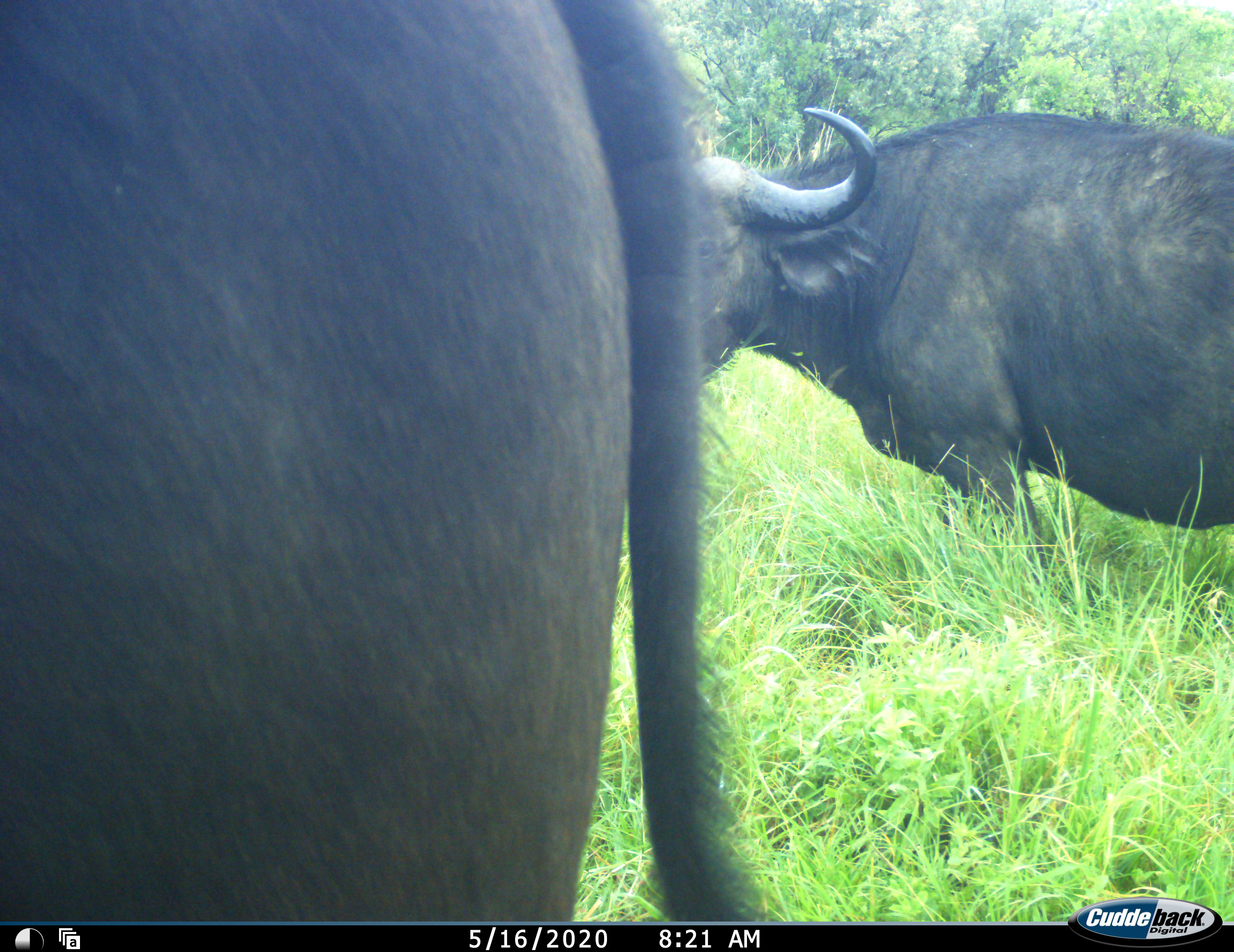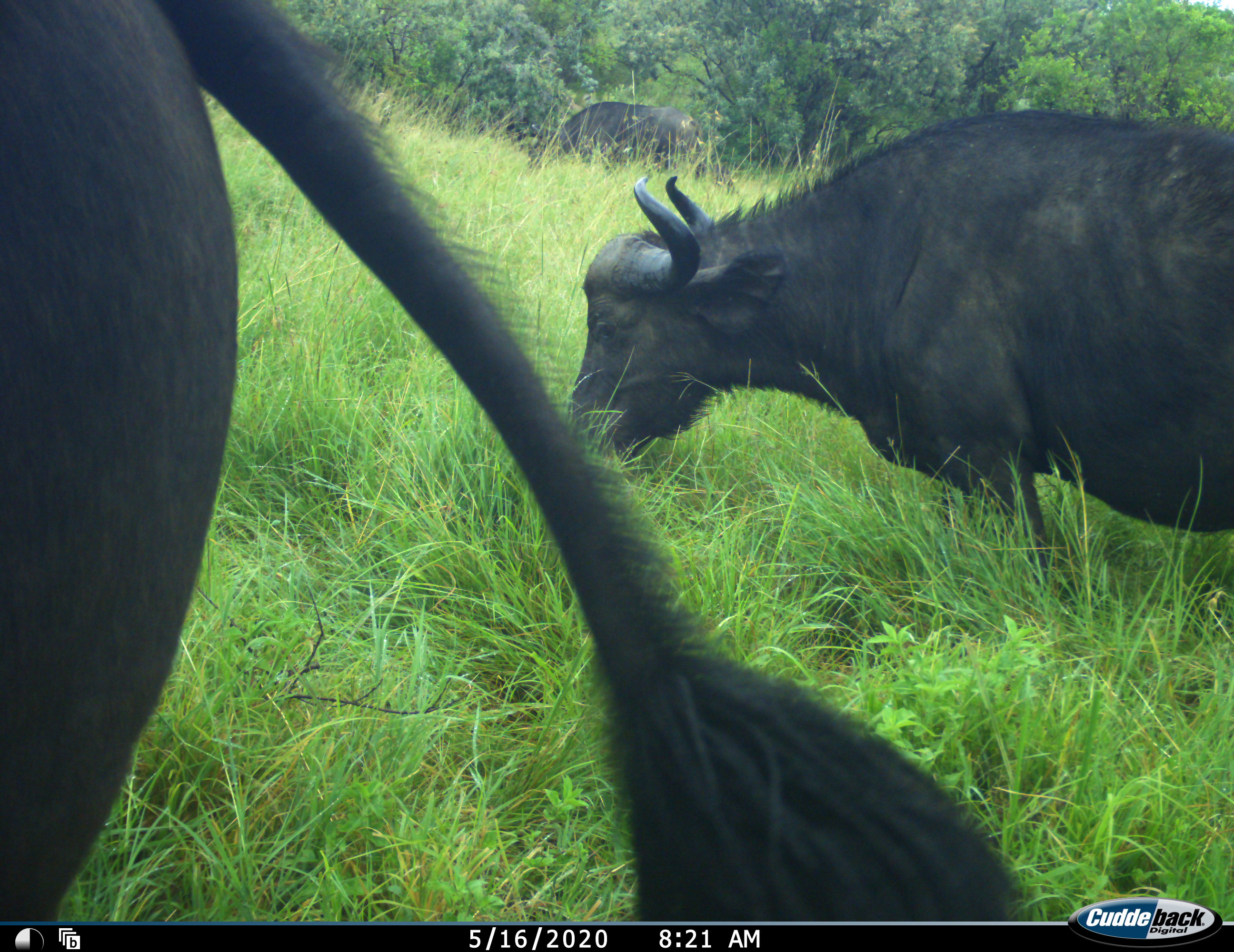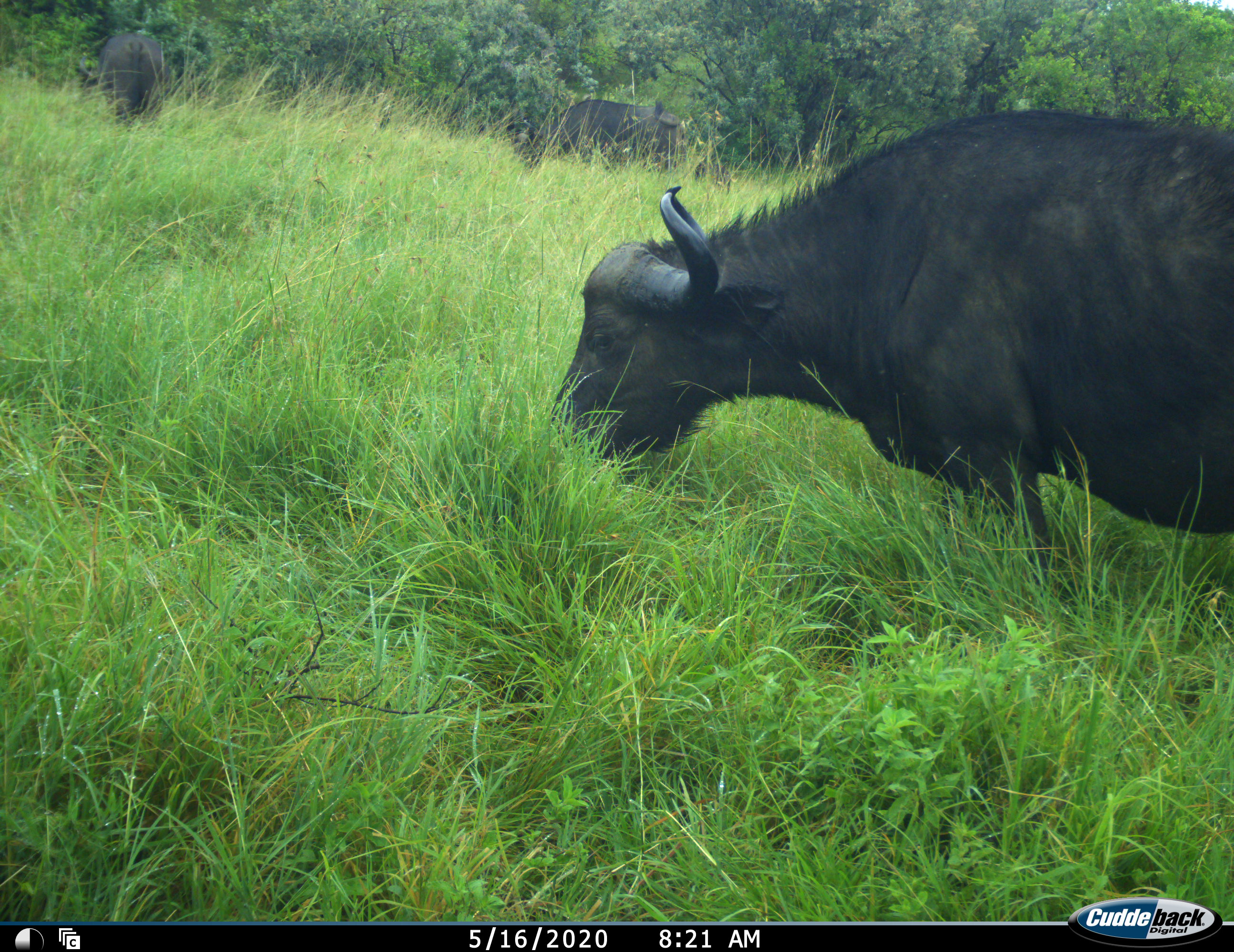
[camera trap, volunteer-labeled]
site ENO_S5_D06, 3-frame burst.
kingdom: Animalia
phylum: Chordata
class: Mammalia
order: Artiodactyla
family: Bovidae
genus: Syncerus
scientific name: Syncerus caffer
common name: african buffalo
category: buffalo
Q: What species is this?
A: Buffalo (african buffalo) (Syncerus caffer).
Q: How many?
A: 4.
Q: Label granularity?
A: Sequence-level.